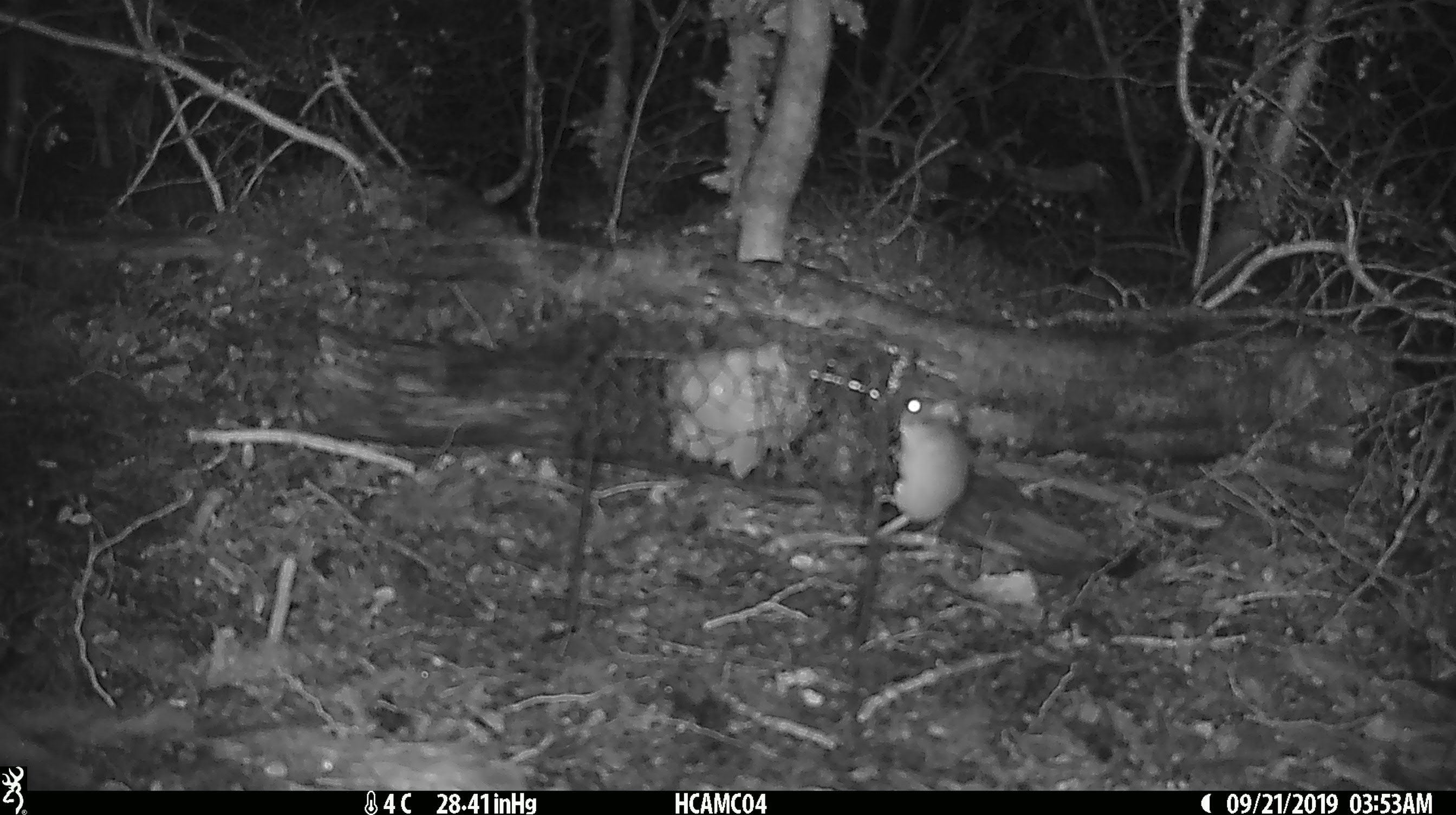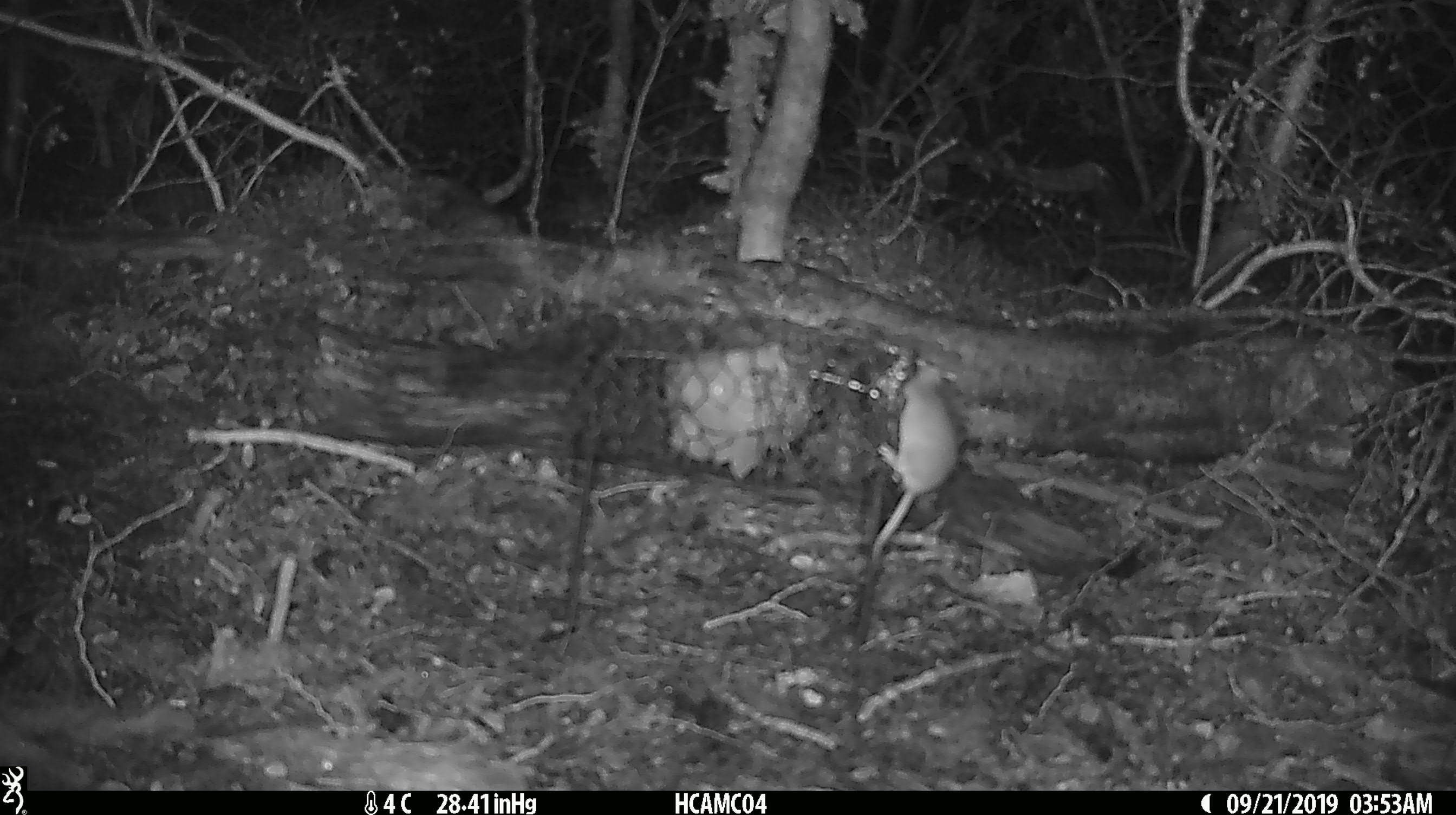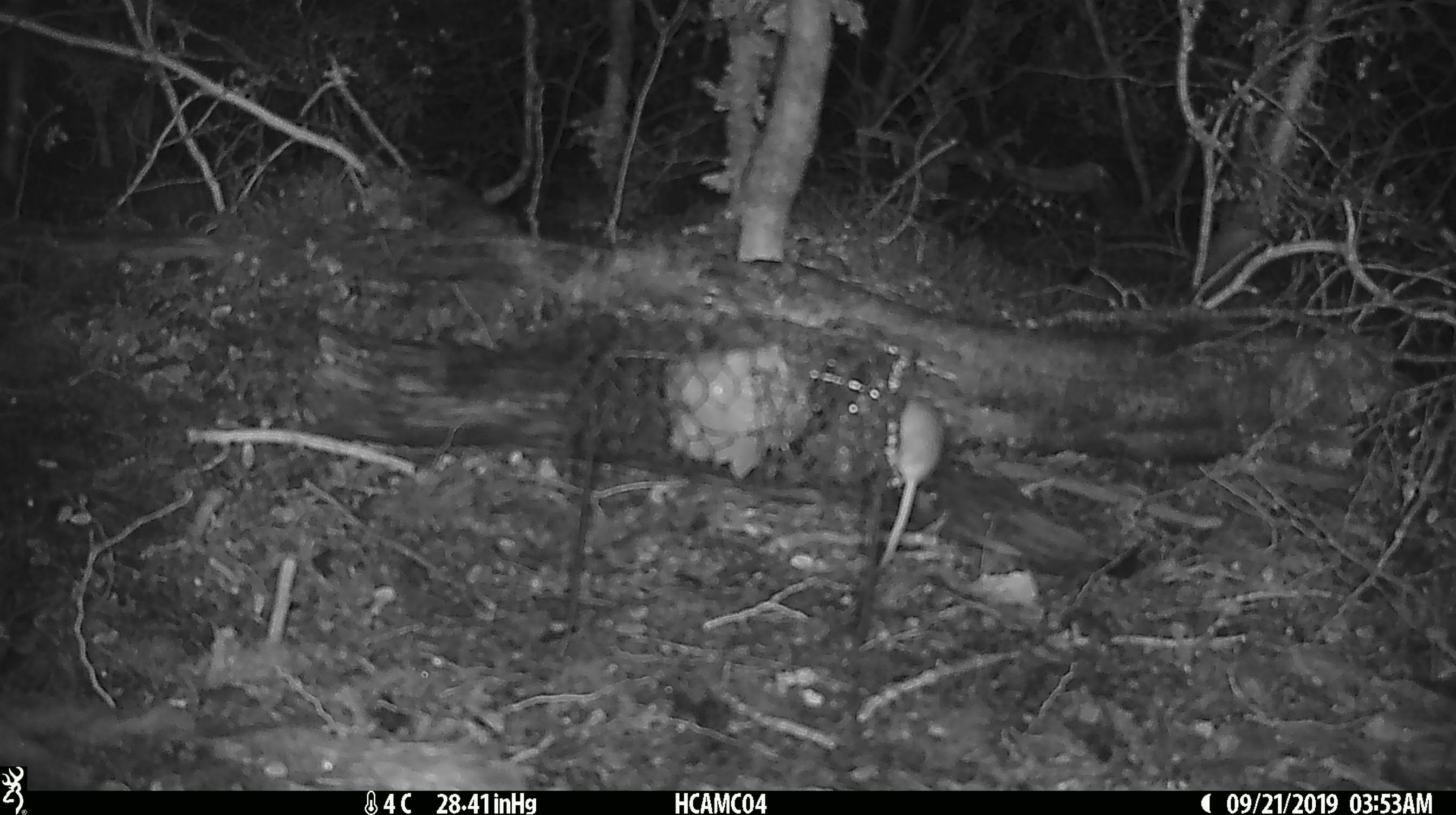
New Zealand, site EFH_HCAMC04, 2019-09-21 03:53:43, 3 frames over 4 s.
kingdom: Animalia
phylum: Chordata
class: Mammalia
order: Rodentia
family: Muridae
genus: Mus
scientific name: Mus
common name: mouse